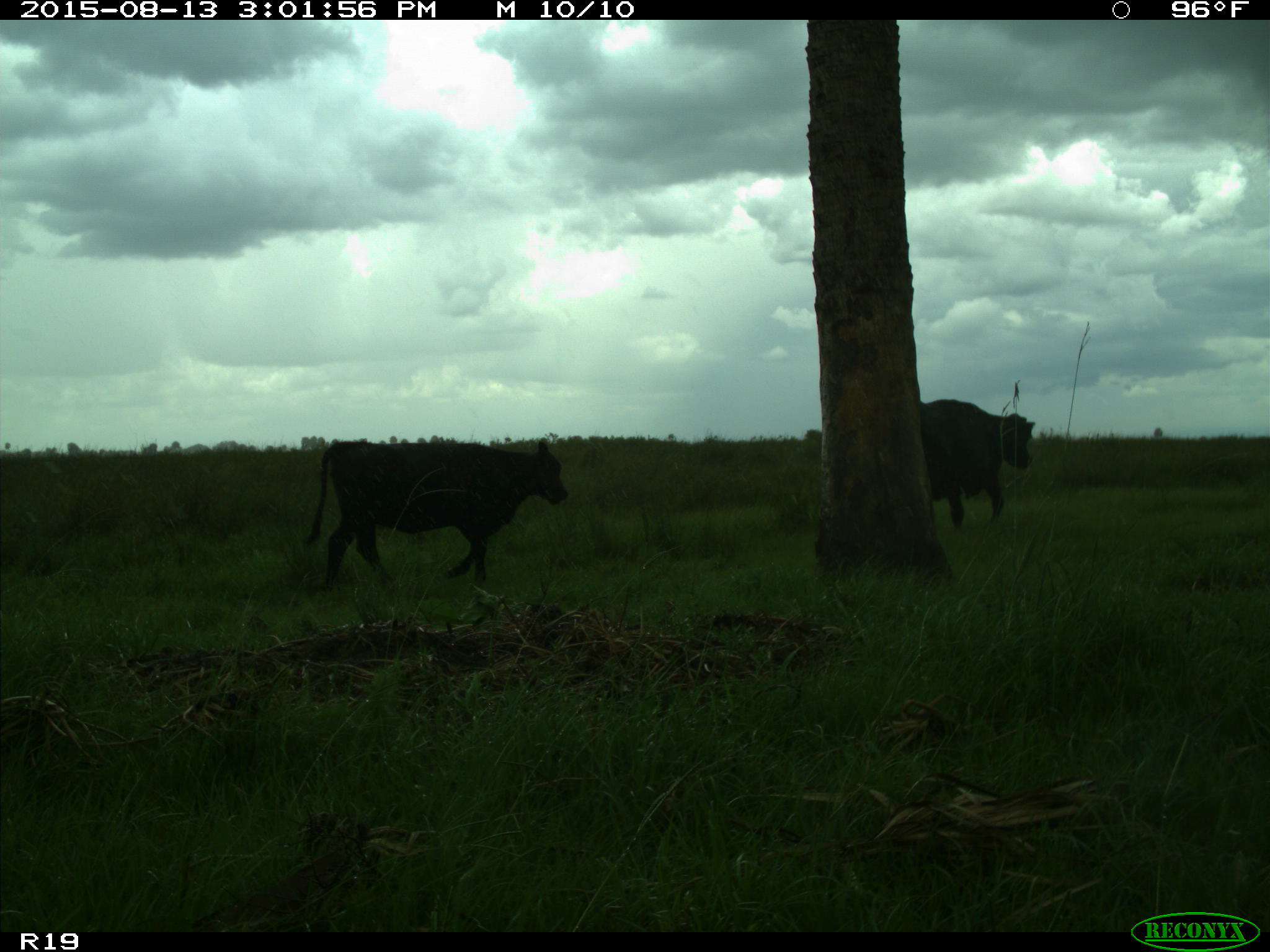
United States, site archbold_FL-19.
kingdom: Animalia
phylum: Chordata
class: Mammalia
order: Artiodactyla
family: Bovidae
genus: Bos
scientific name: Bos taurus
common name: domestic cow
Bos taurus (domestic cow).